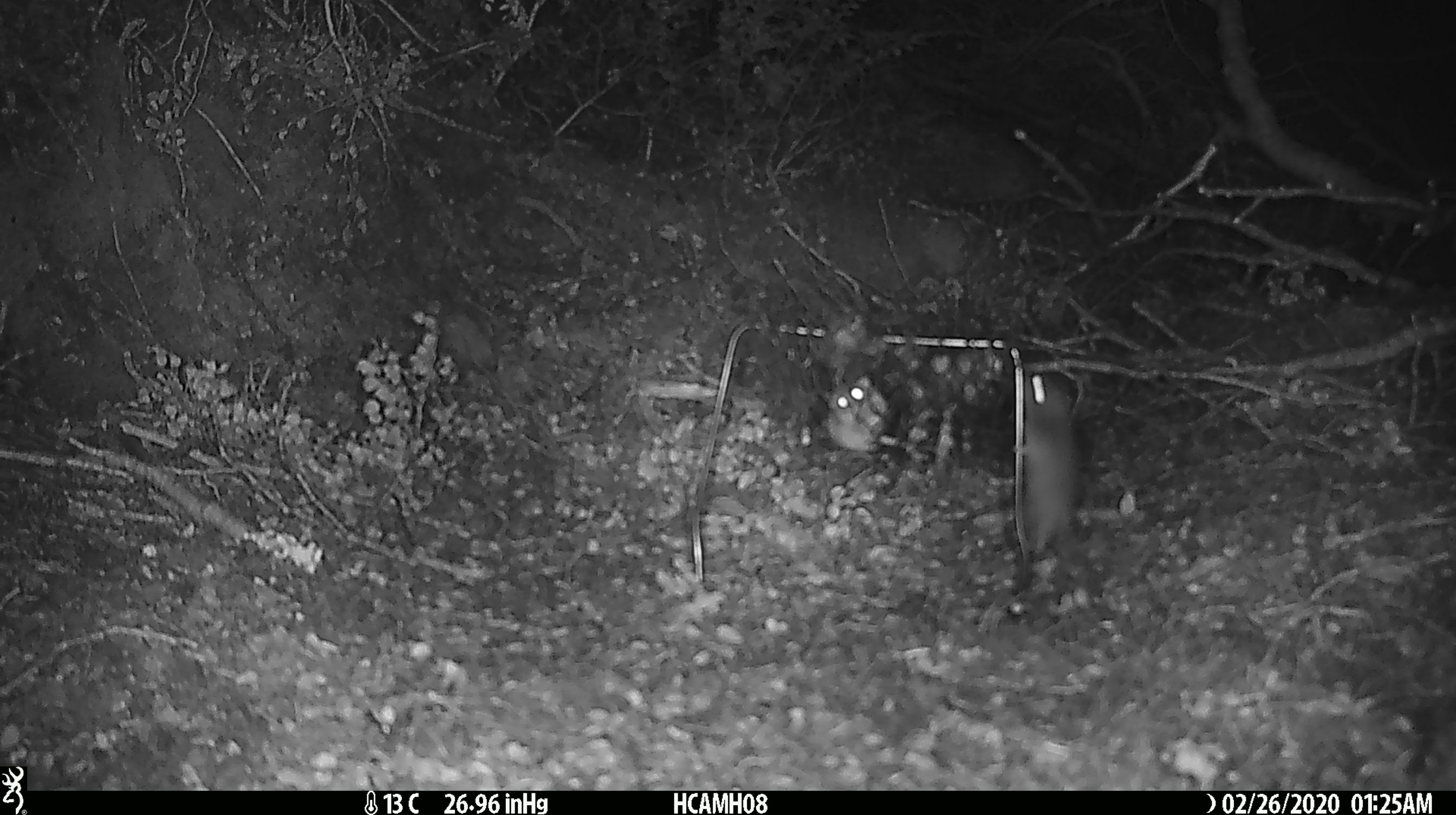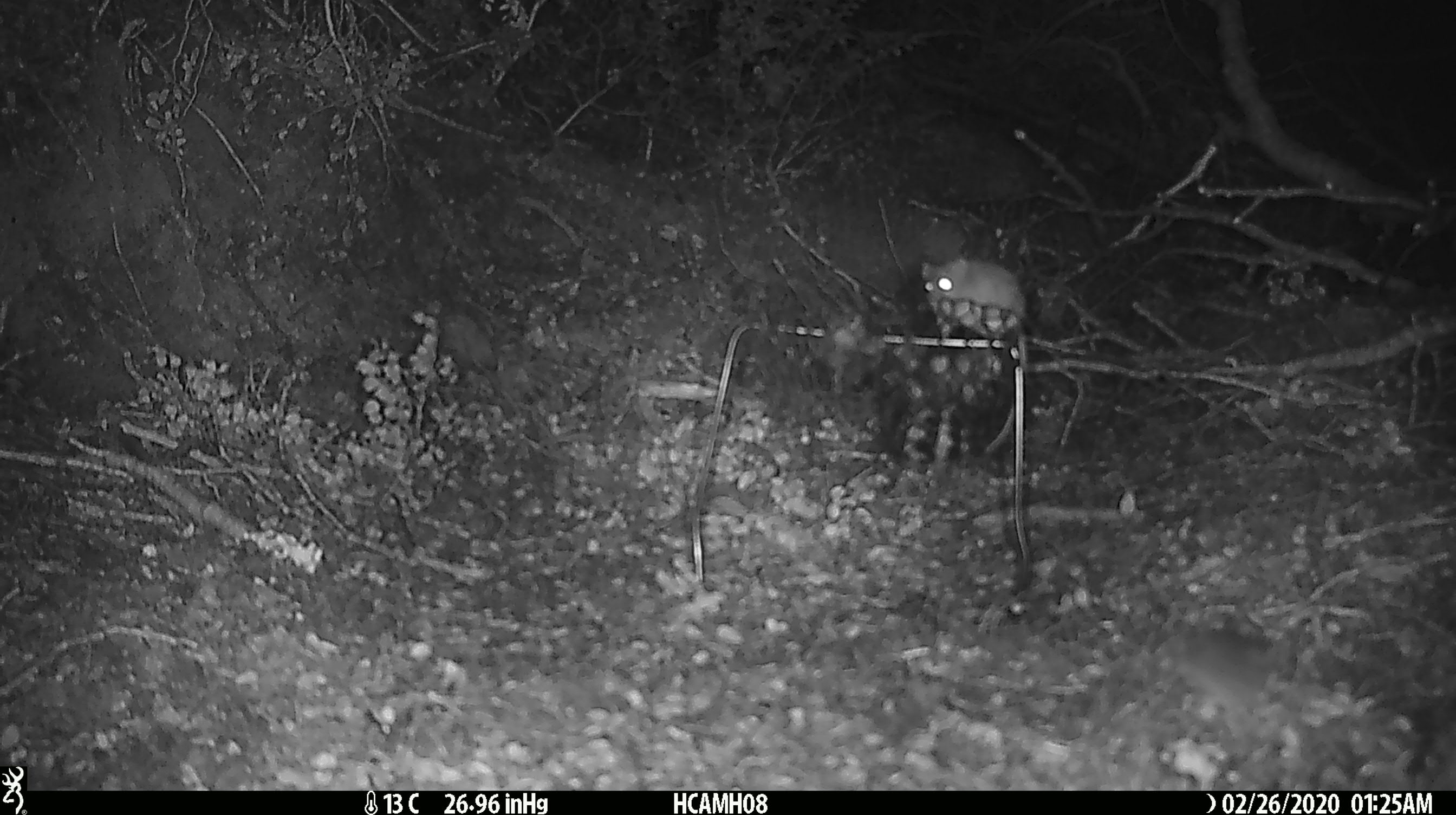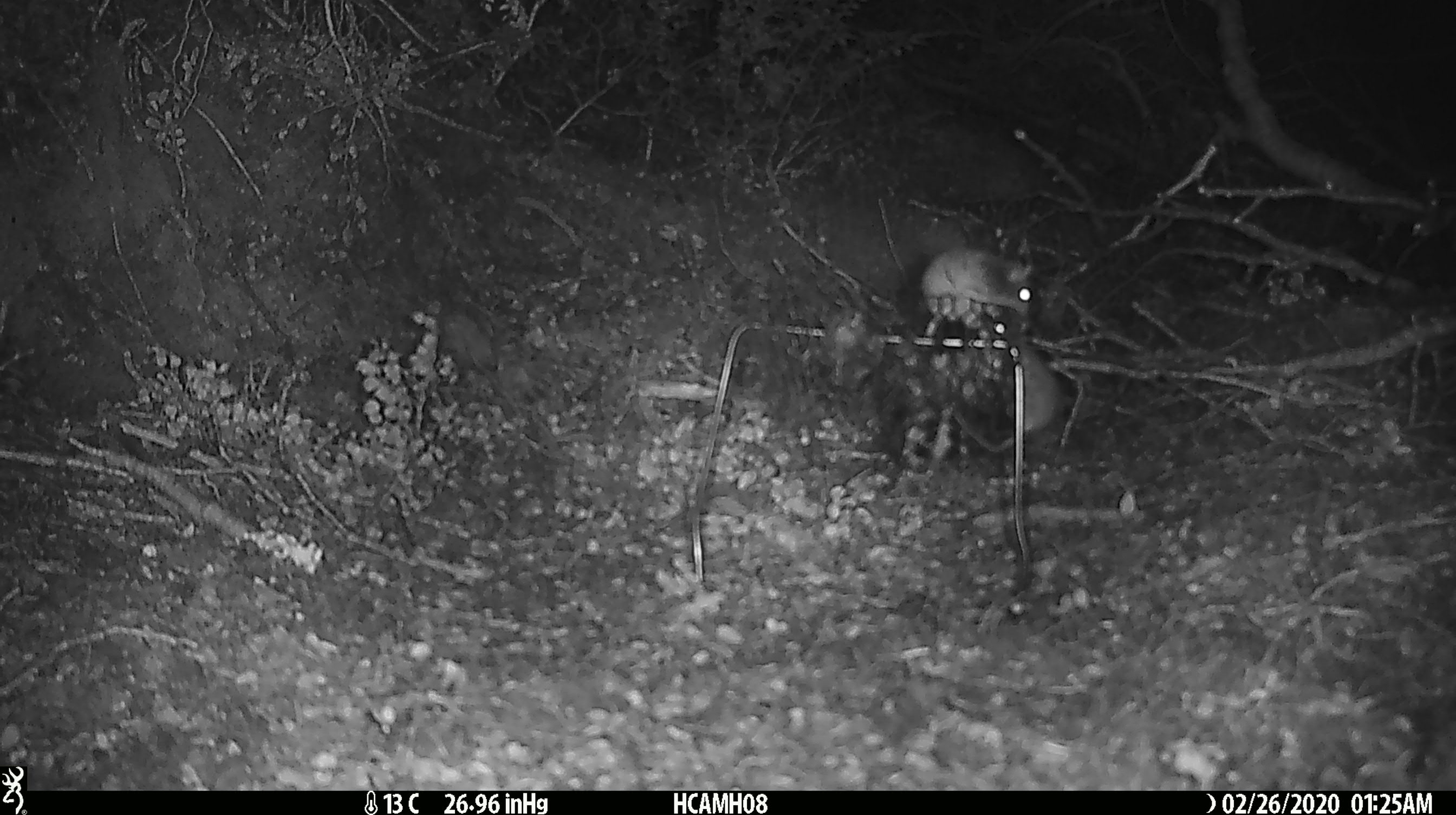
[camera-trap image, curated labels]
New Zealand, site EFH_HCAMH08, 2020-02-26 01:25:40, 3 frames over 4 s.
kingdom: Animalia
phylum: Chordata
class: Mammalia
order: Rodentia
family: Muridae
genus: Mus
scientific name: Mus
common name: mouse